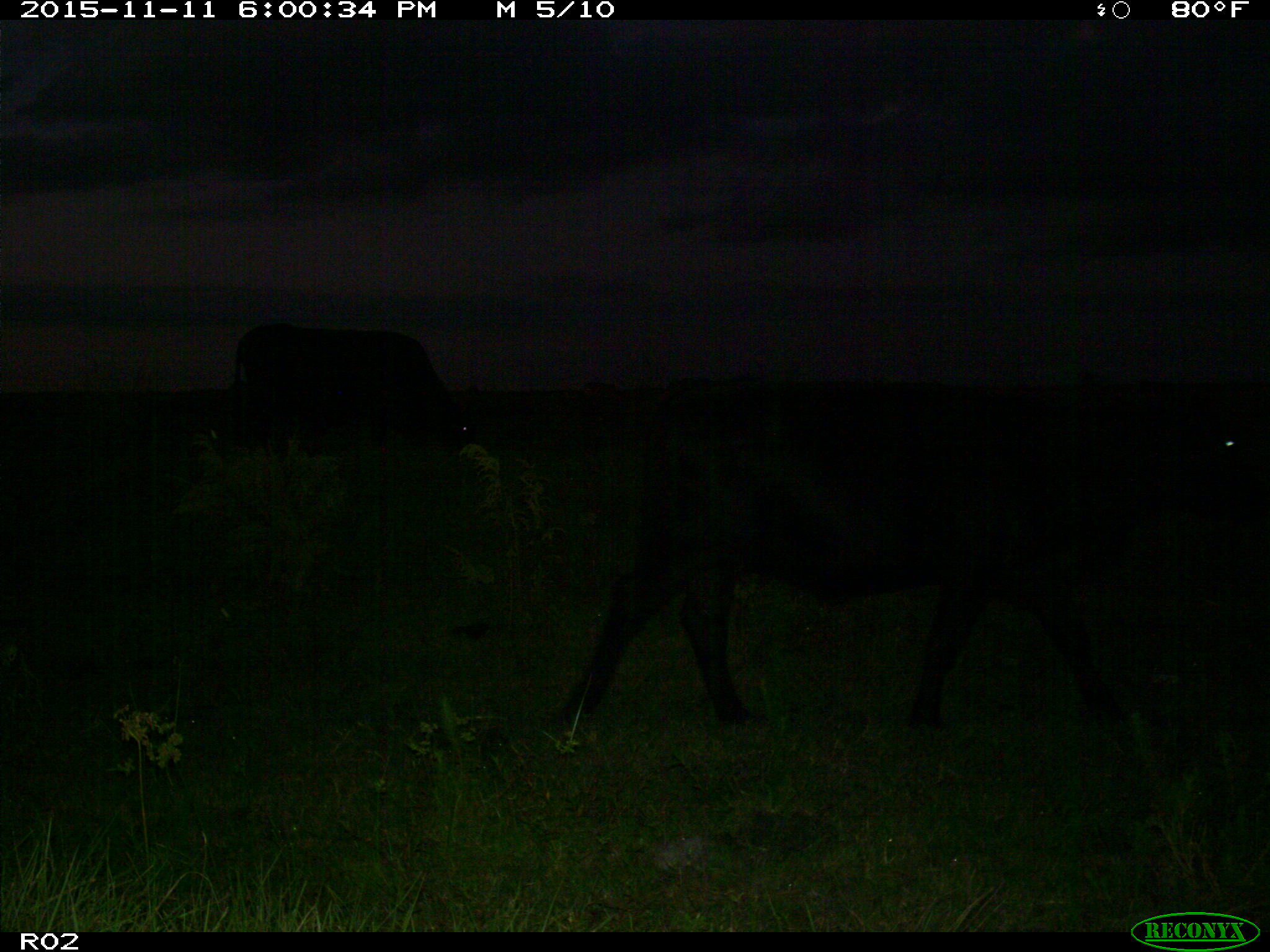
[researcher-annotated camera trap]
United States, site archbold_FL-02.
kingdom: Animalia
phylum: Chordata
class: Mammalia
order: Artiodactyla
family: Bovidae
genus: Bos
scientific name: Bos taurus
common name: domestic cow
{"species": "Bos taurus (domestic cow)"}